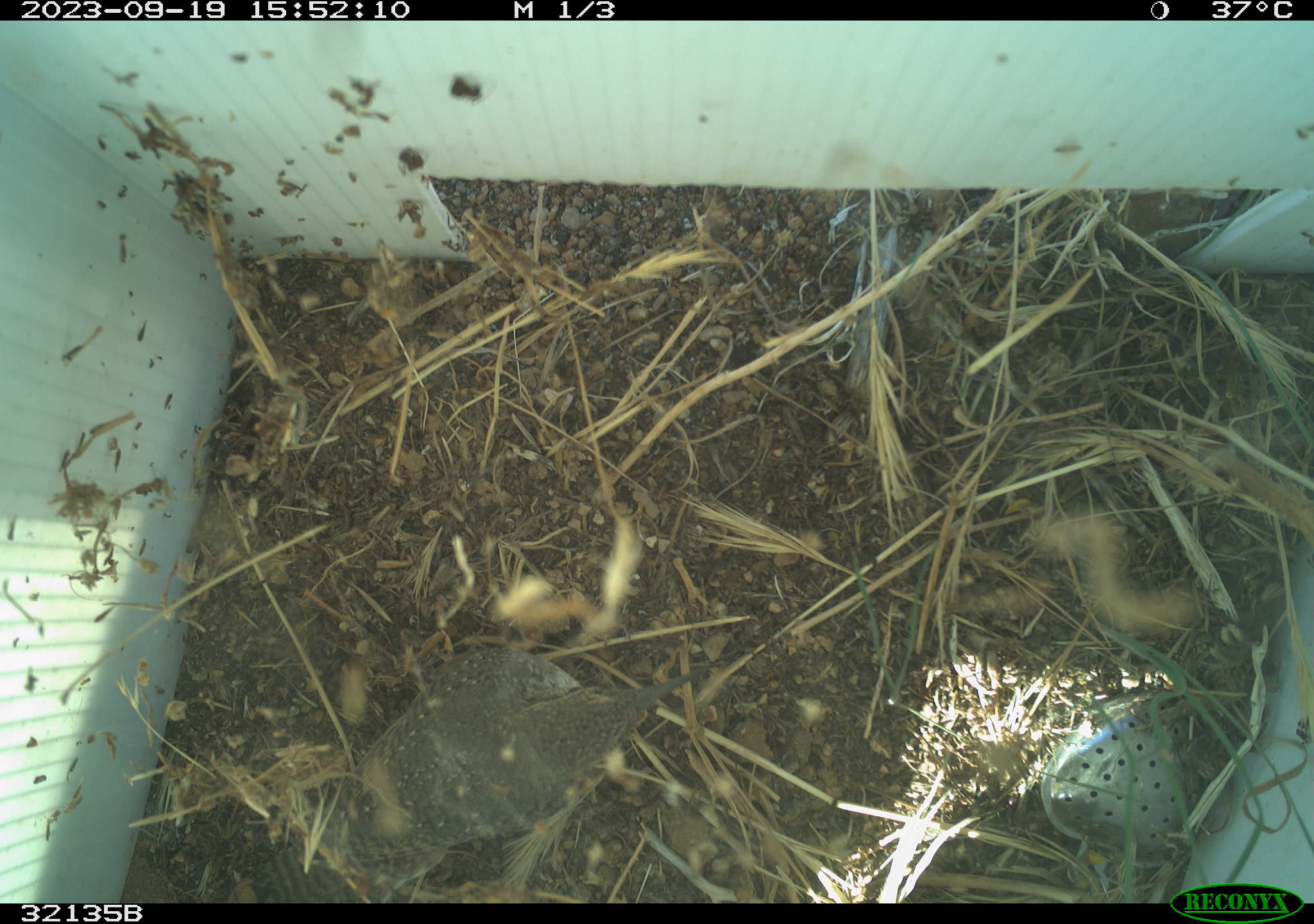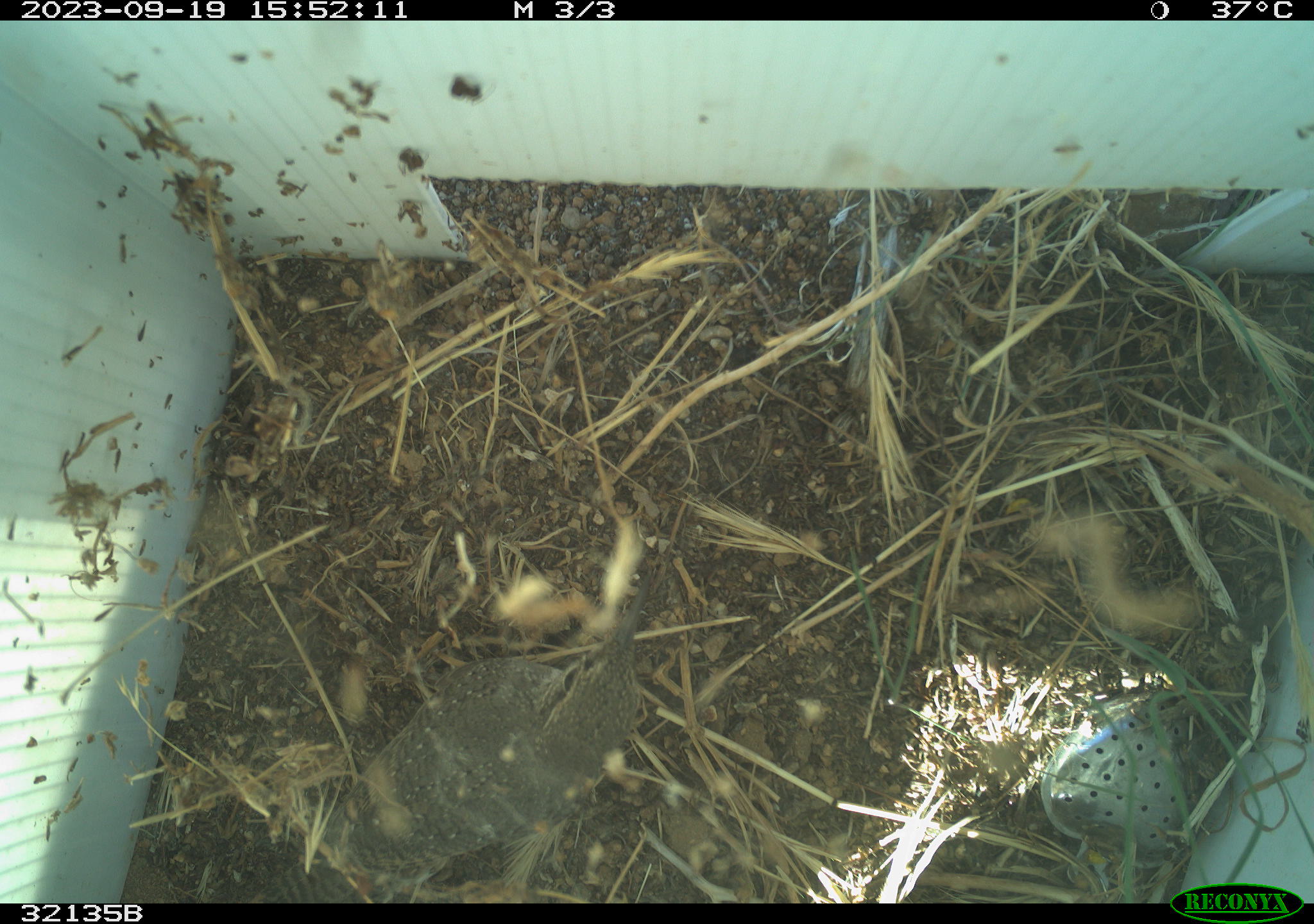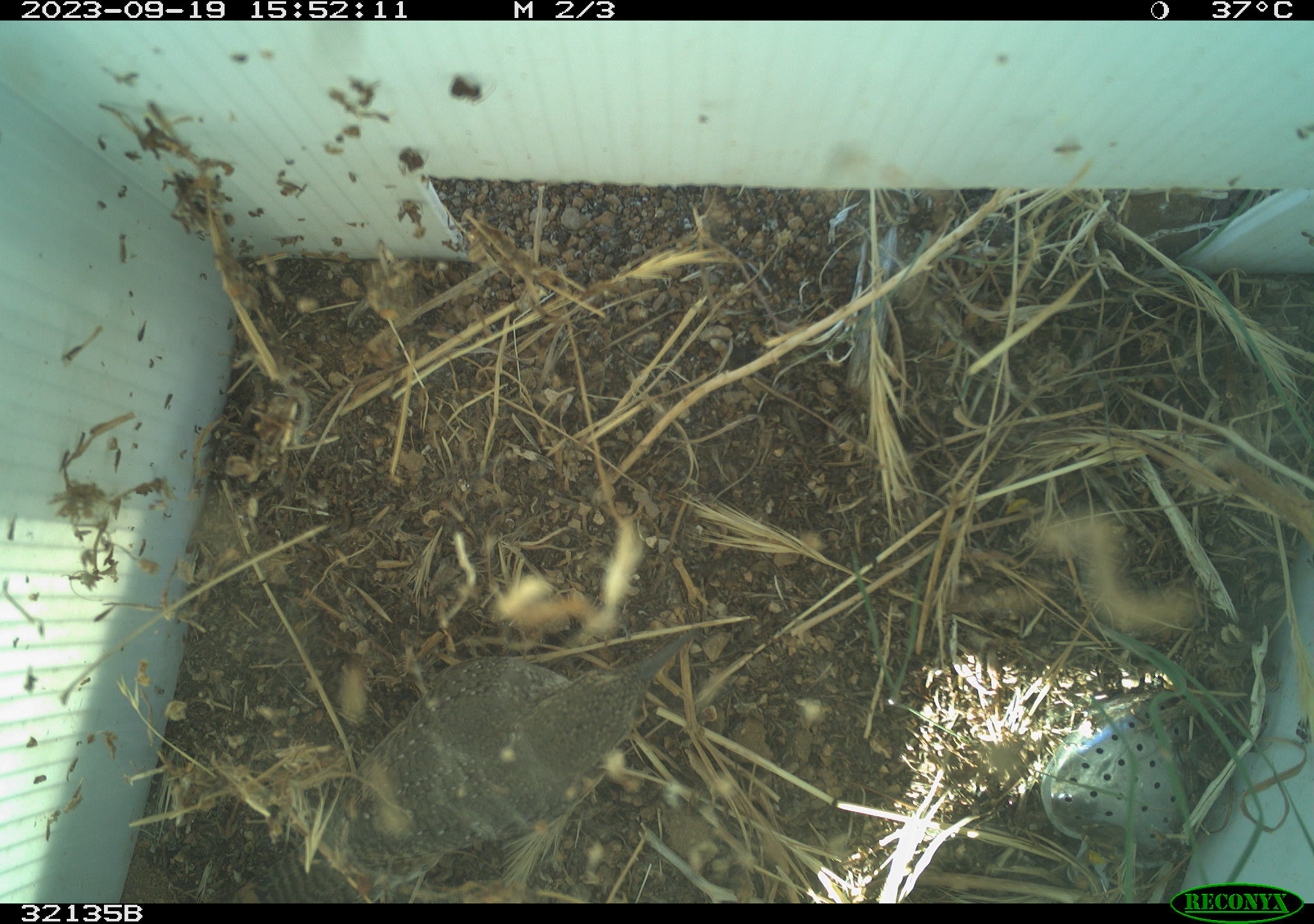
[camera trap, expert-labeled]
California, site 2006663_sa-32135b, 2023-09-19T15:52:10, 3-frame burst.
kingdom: Animalia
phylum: Chordata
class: Aves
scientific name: Aves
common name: bird